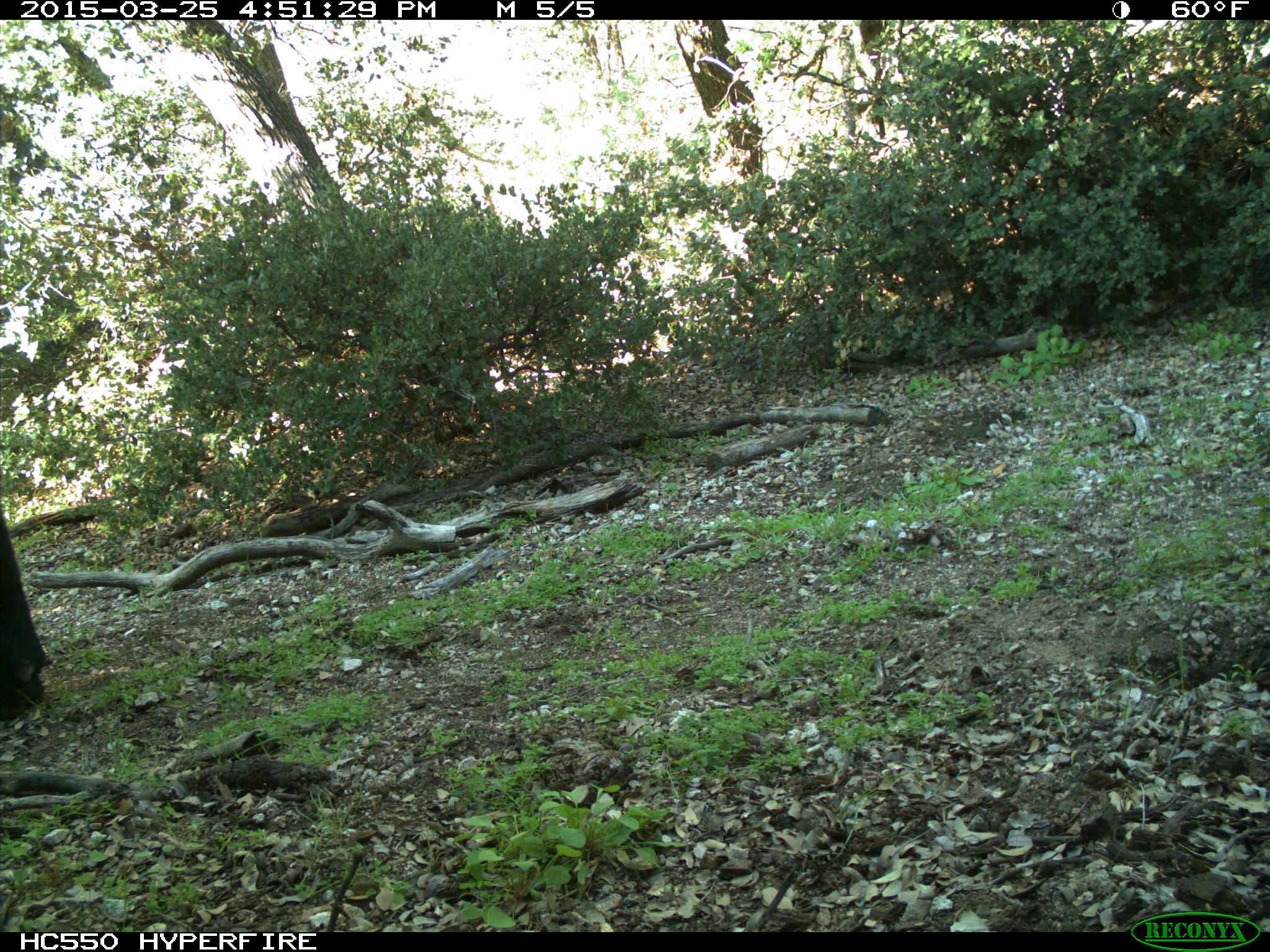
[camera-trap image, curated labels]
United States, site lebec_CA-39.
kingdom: Animalia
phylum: Chordata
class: Mammalia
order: Artiodactyla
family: Bovidae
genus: Bos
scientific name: Bos taurus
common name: domestic cow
Bos taurus (domestic cow).